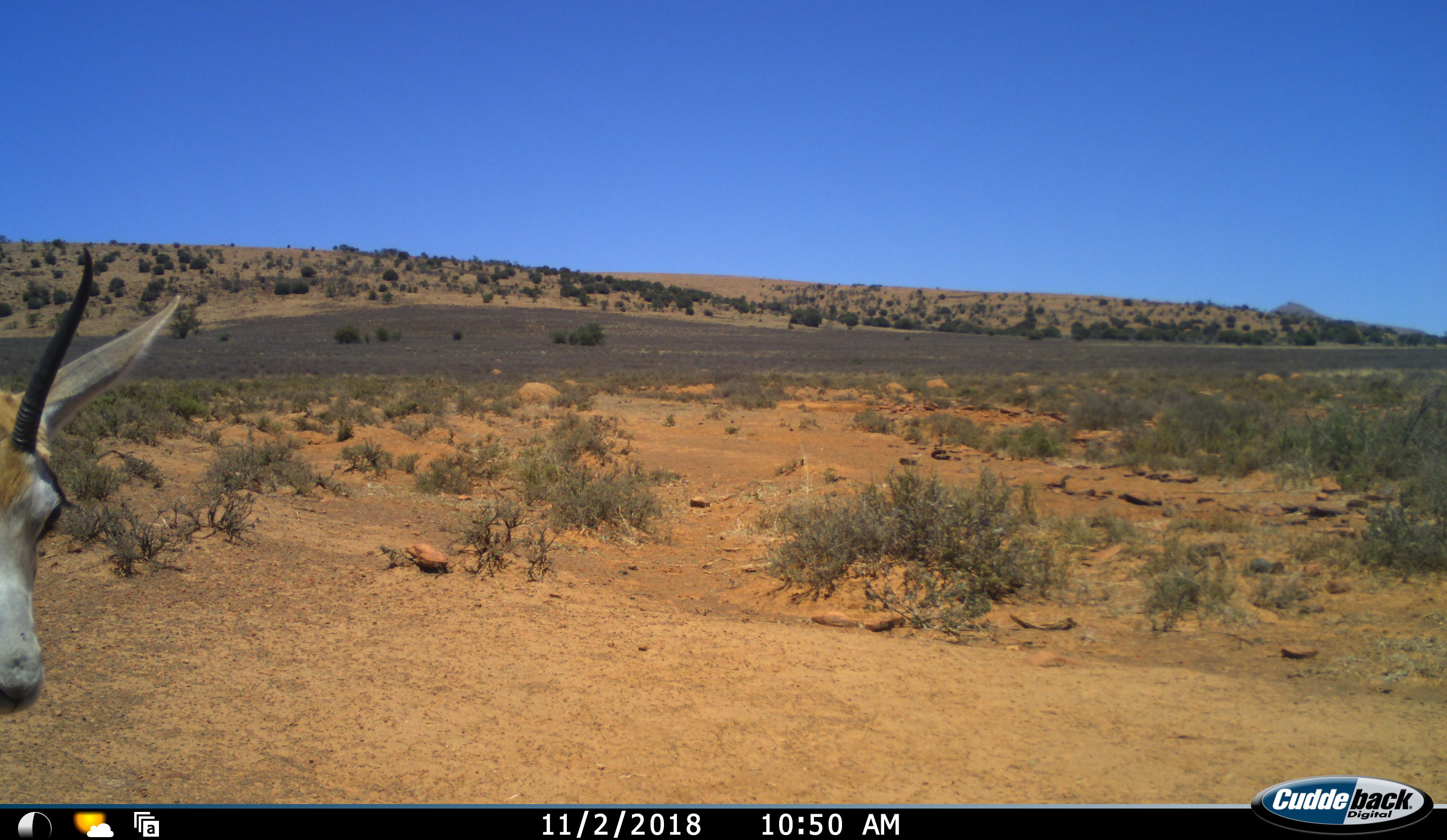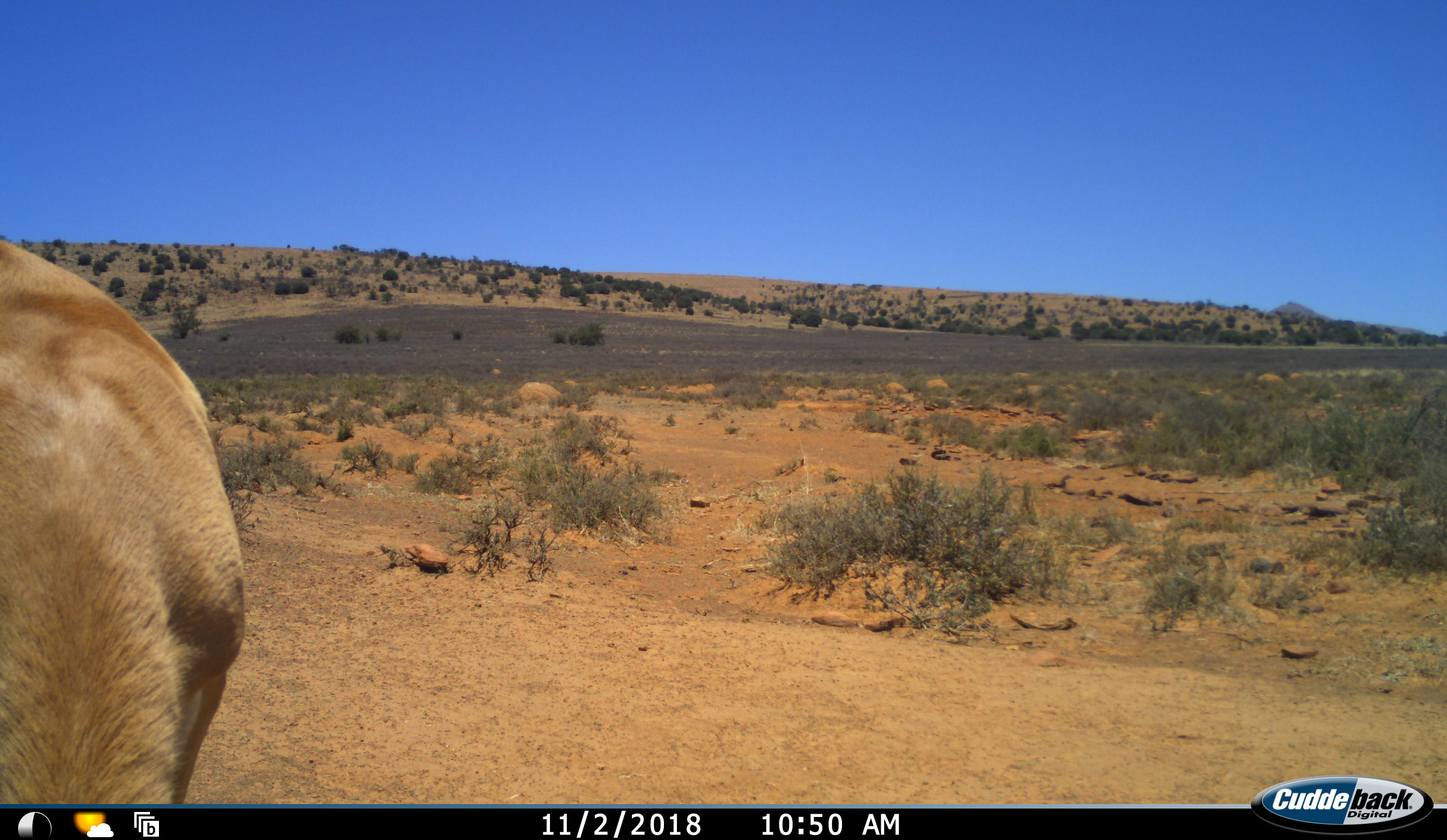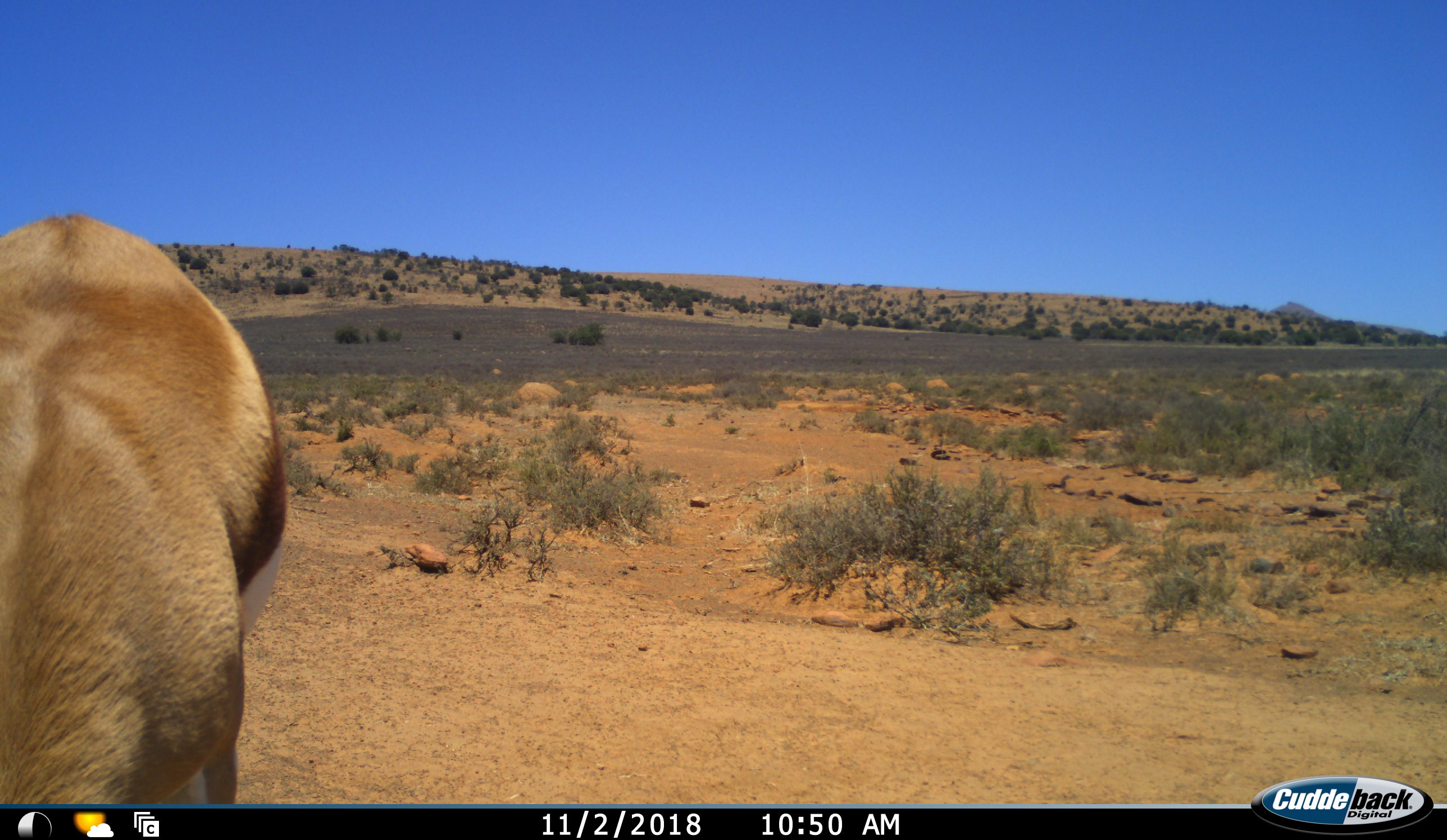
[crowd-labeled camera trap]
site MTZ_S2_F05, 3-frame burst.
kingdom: Animalia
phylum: Chordata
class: Mammalia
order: Artiodactyla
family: Bovidae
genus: Antidorcas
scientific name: Antidorcas marsupialis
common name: springbok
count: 1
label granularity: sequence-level